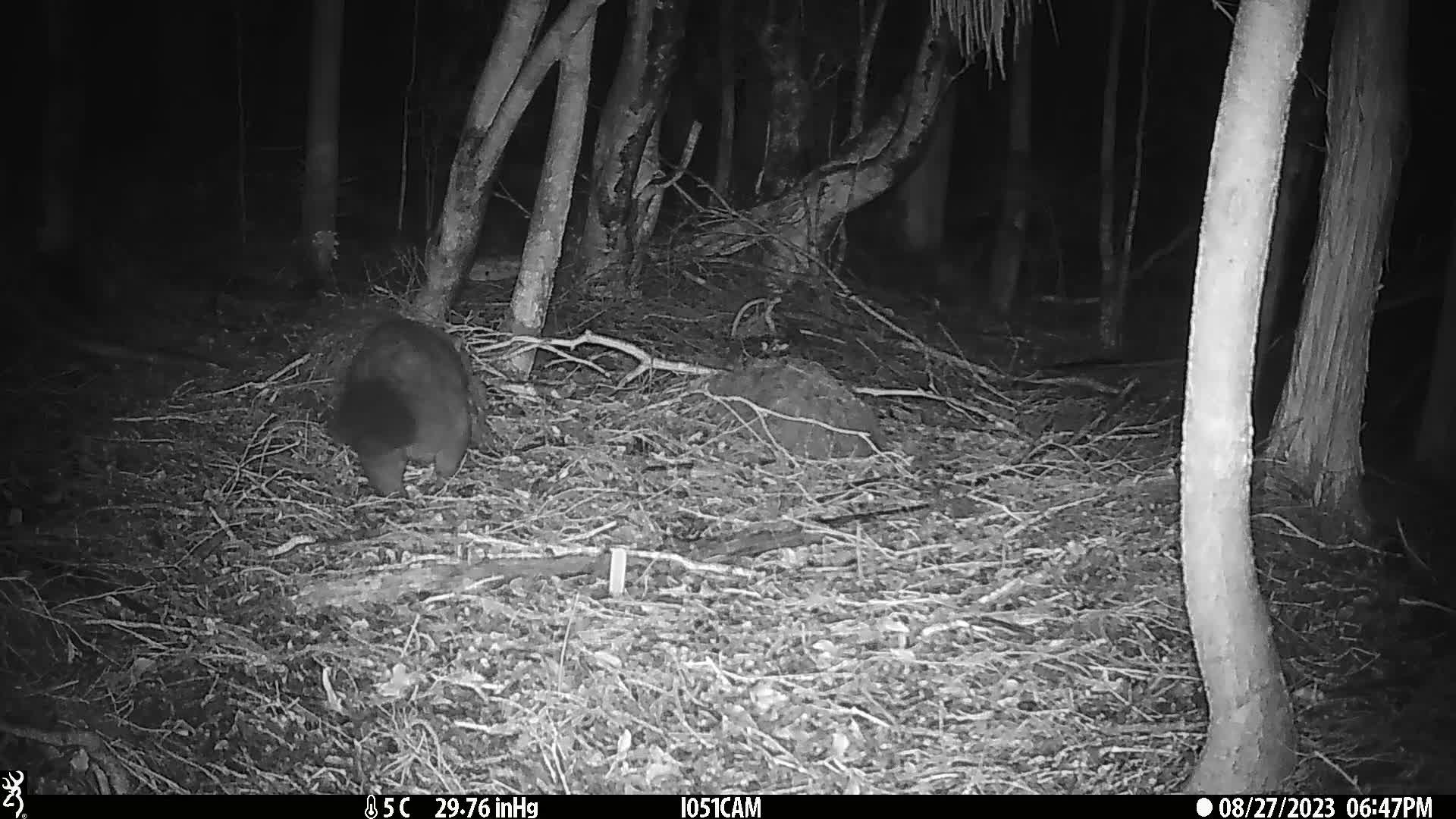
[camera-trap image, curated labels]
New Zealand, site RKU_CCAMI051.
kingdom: Animalia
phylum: Chordata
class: Mammalia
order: Diprotodontia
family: Phalangeridae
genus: Trichosurus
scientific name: Trichosurus vulpecula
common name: common brushtail possum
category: possum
Possum (common brushtail possum) (Trichosurus vulpecula).